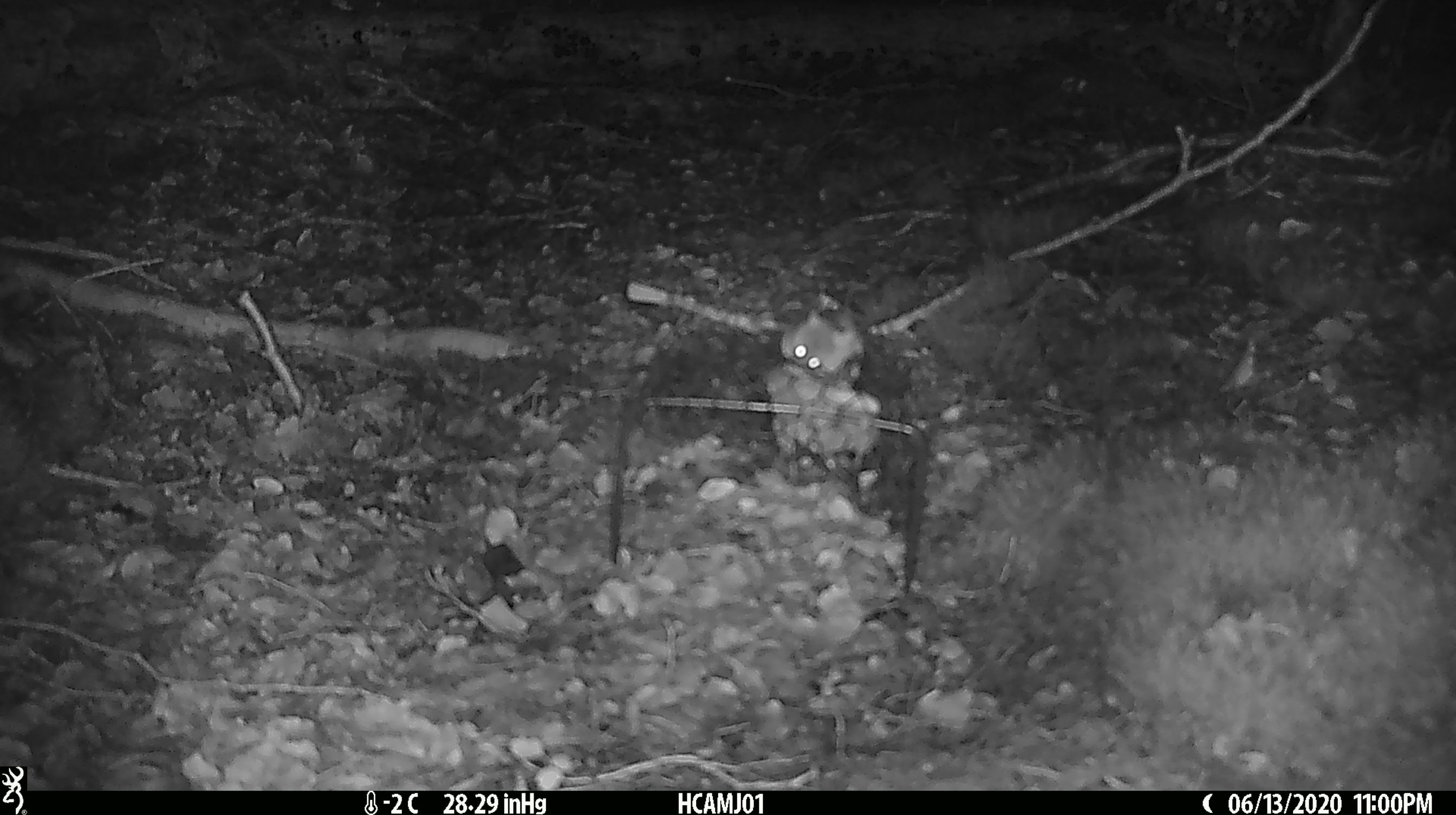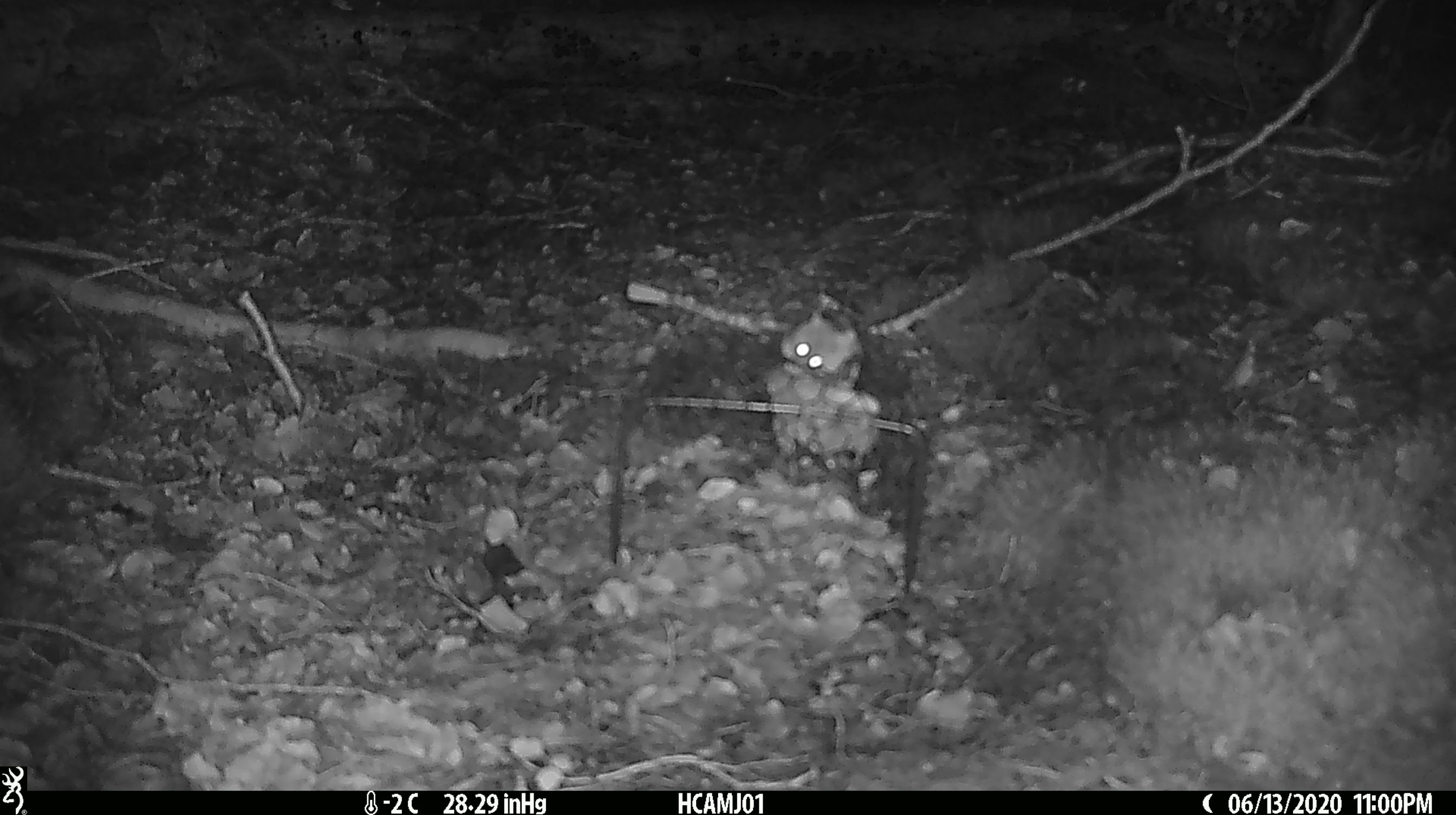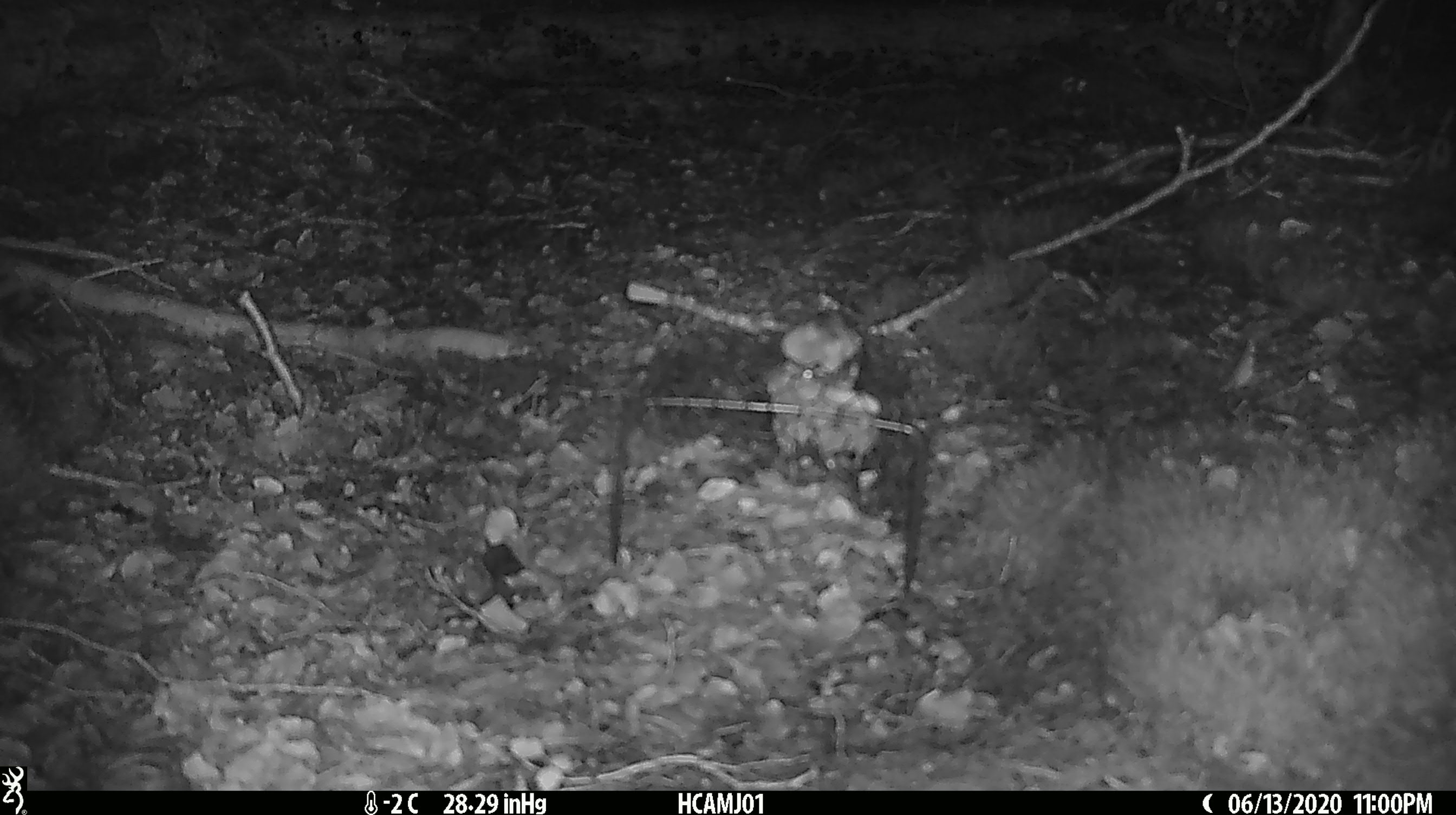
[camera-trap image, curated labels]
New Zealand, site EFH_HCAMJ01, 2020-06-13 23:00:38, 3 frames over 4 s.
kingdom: Animalia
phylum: Chordata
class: Mammalia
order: Rodentia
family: Muridae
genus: Mus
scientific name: Mus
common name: mouse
Mouse (Mus).